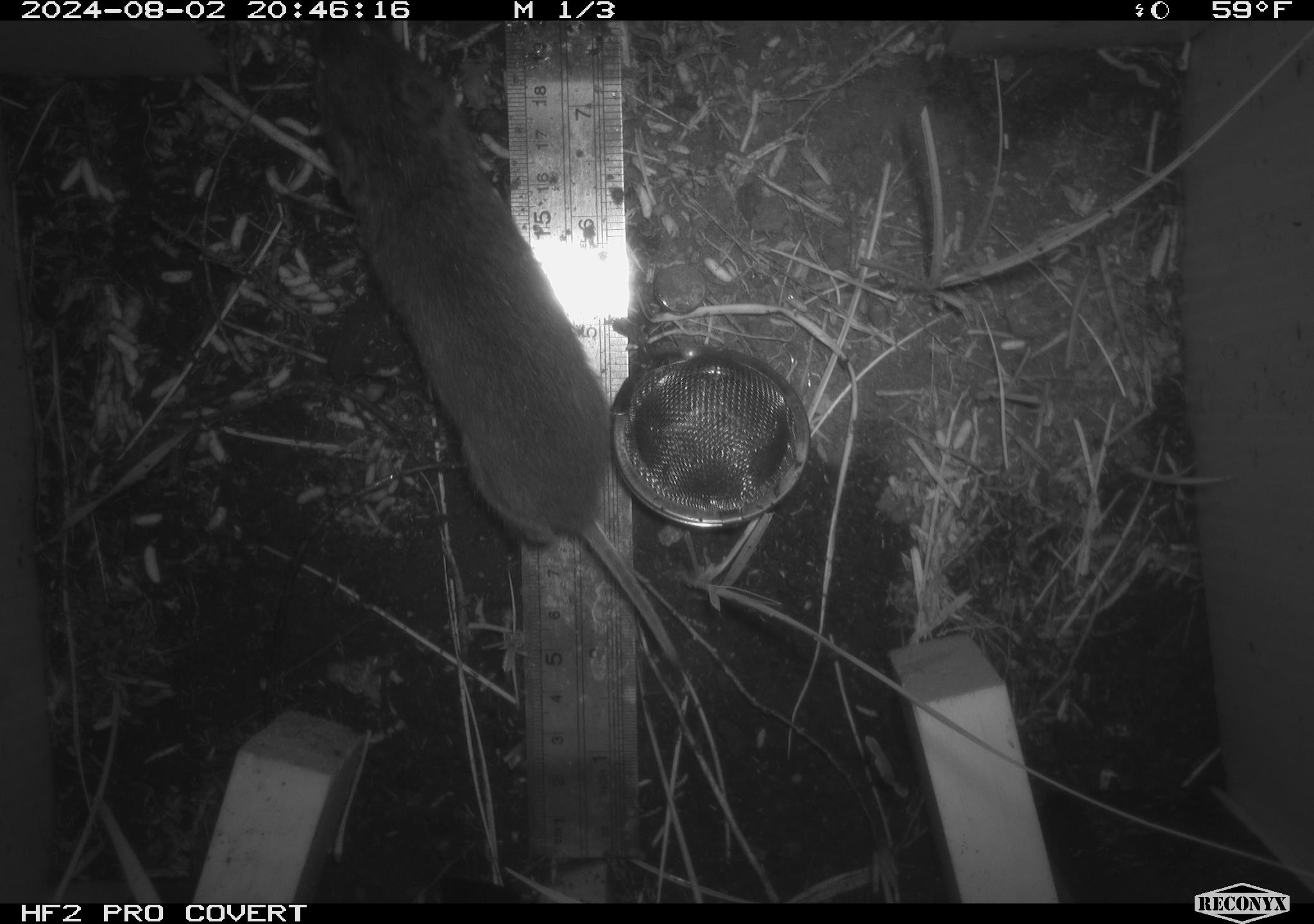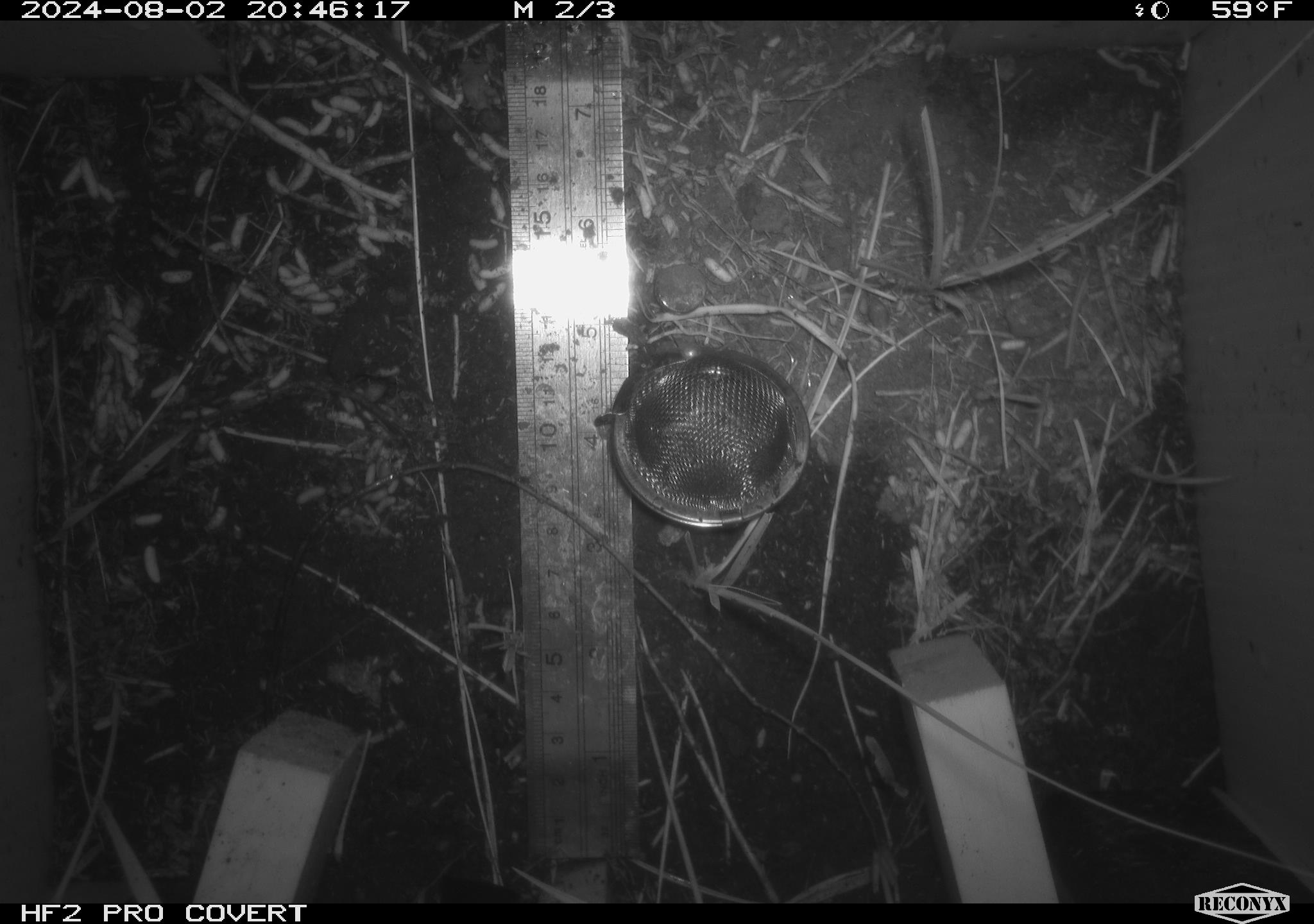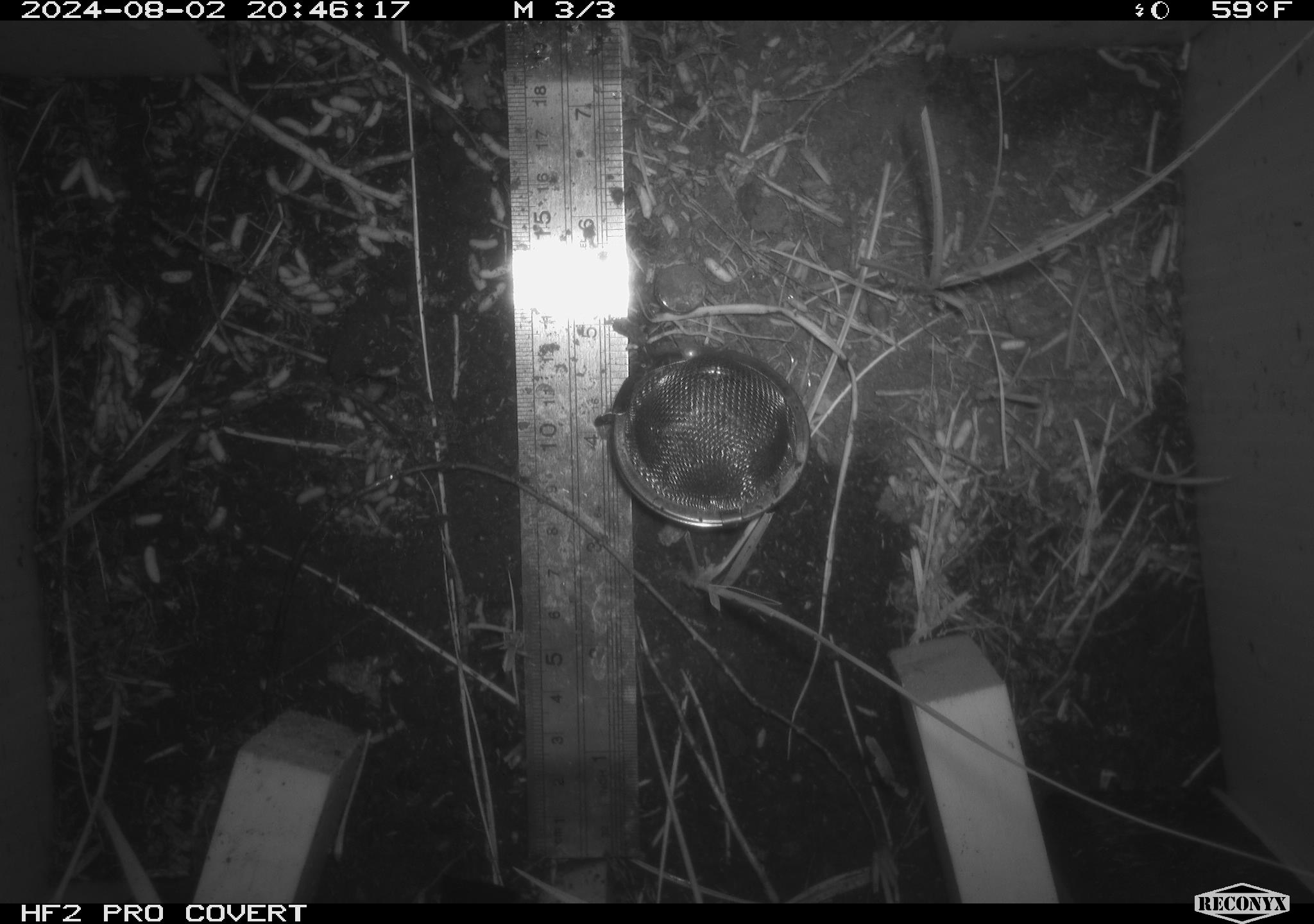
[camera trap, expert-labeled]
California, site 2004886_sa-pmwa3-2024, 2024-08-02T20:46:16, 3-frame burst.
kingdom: Animalia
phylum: Chordata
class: Mammalia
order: Rodentia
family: Cricetidae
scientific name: Arvicolinae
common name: voles, lemmings, and muskrats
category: arvicolinae subfamily